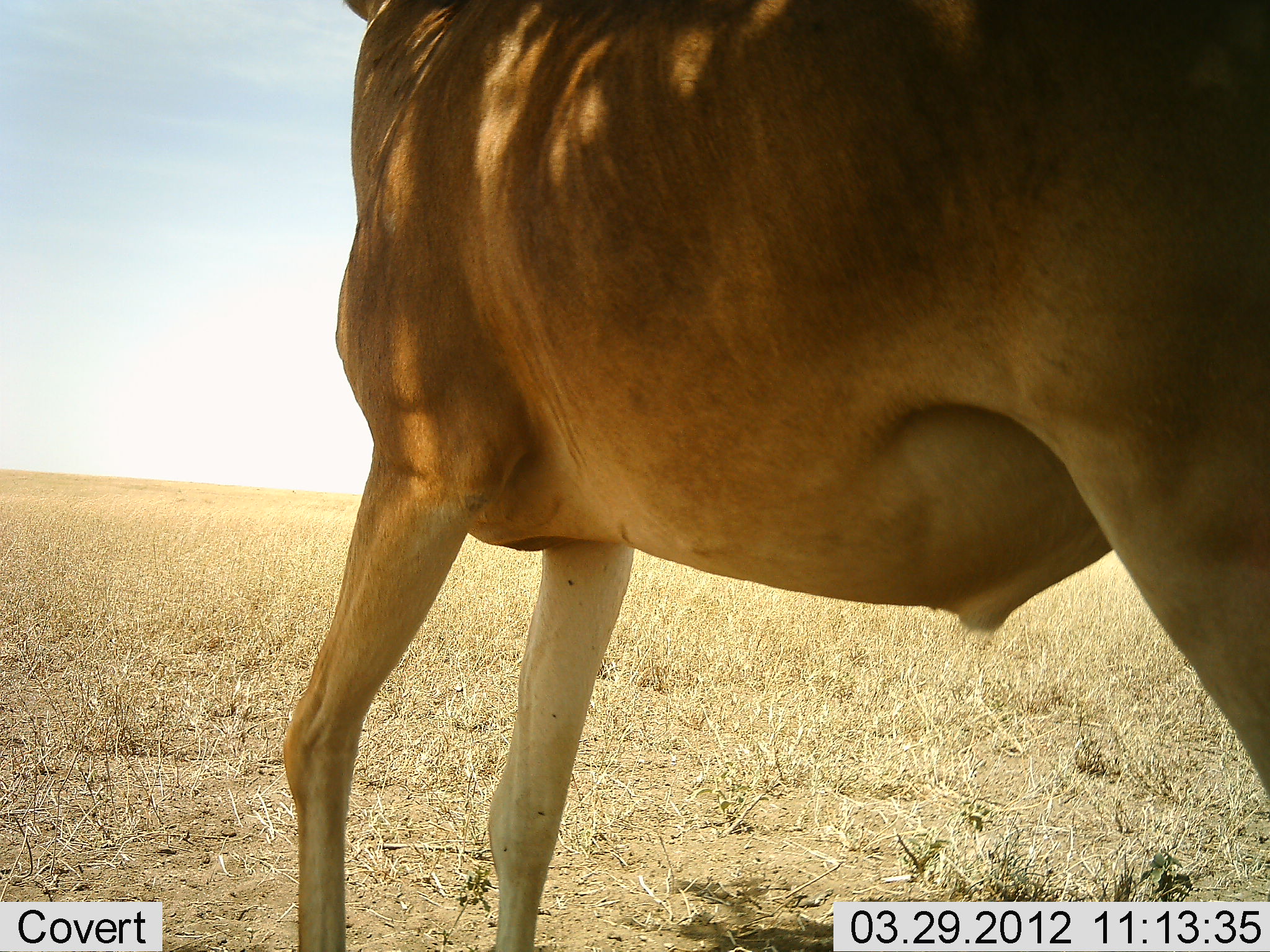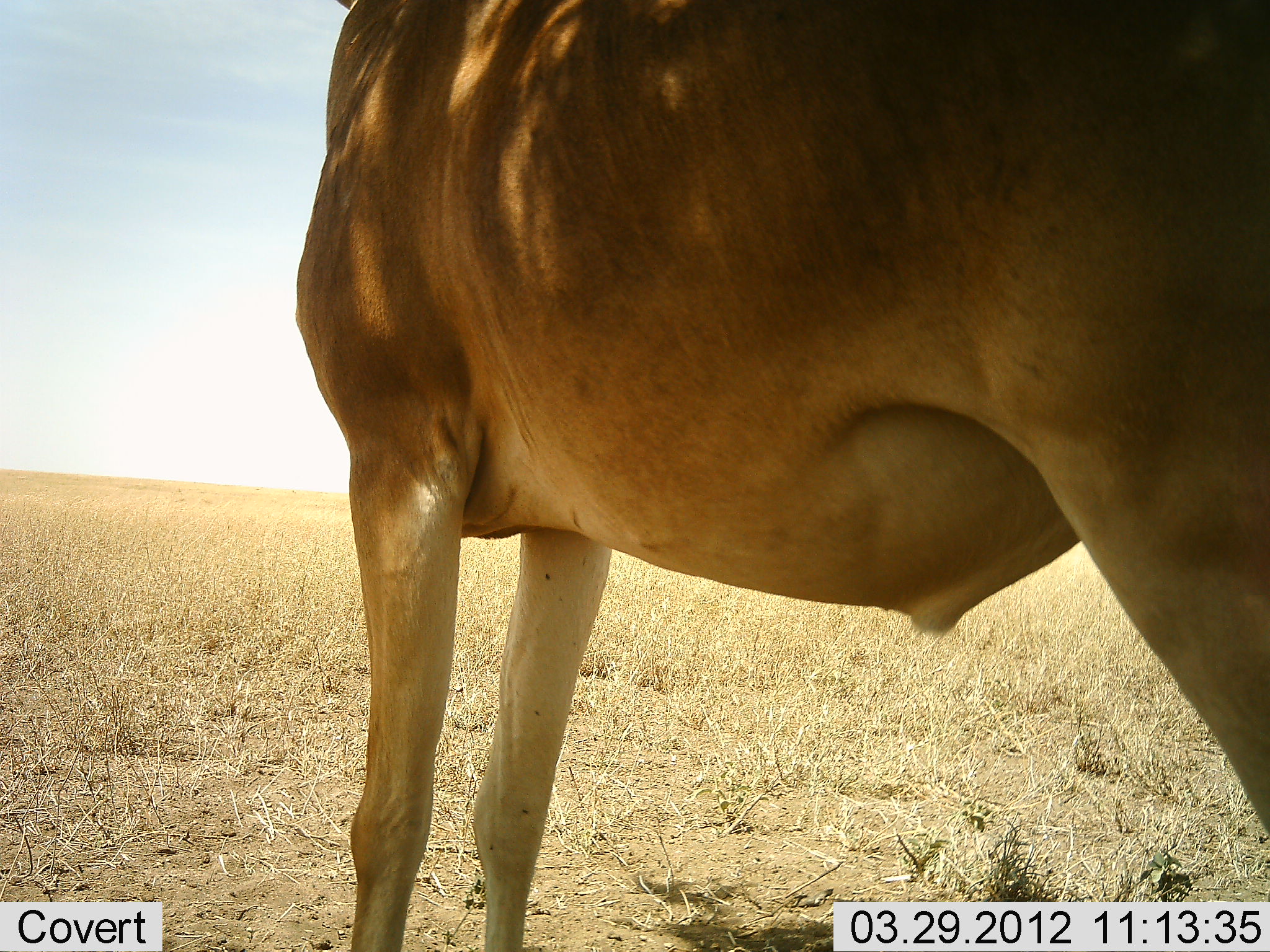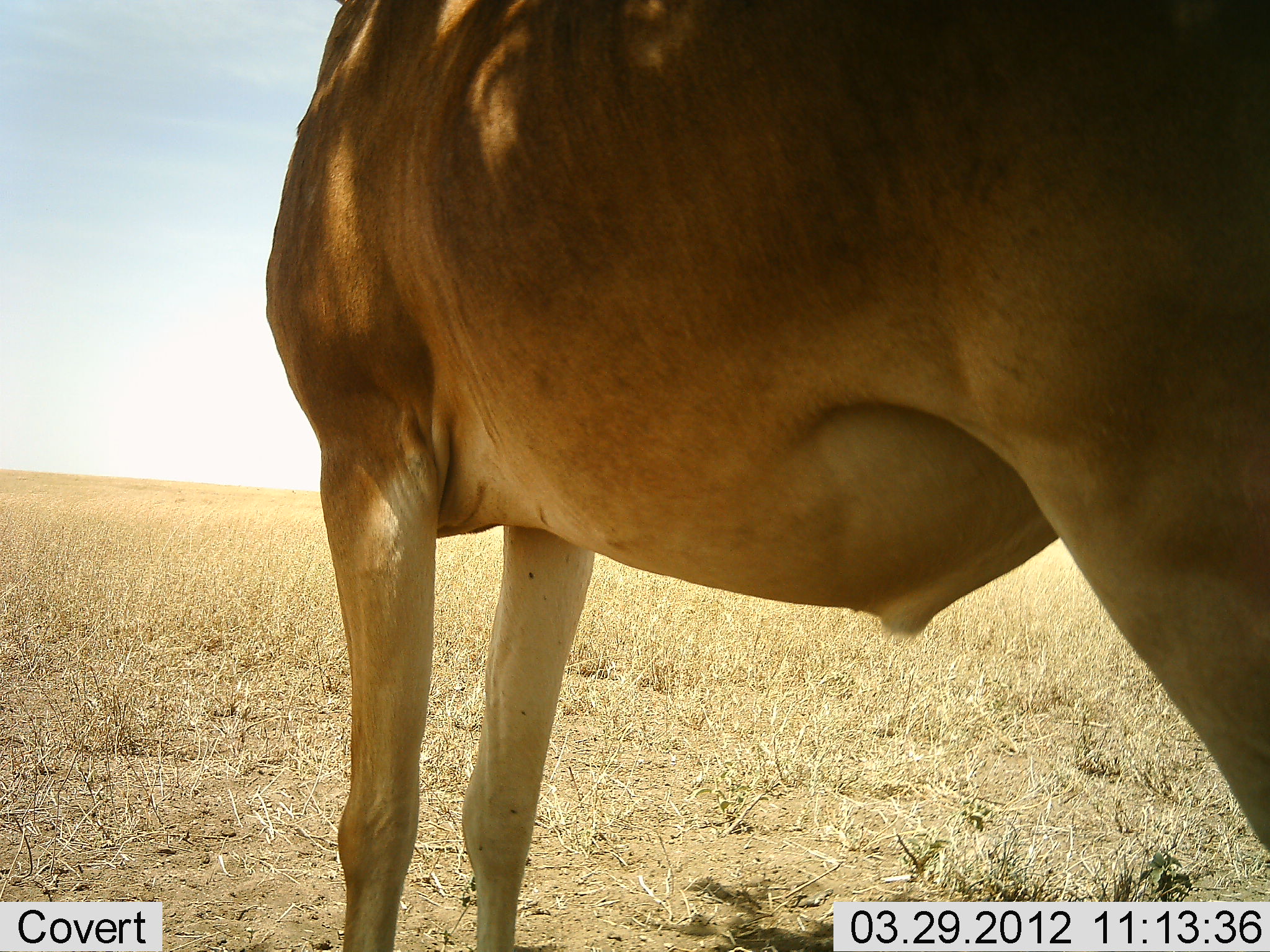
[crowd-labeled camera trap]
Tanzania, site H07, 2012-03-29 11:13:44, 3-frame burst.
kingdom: Animalia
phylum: Chordata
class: Mammalia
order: Artiodactyla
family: Bovidae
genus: Alcelaphus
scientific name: Alcelaphus buselaphus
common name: hartebeest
Hartebeest (Alcelaphus buselaphus), count 1. Behavior (volunteer vote fractions): standing 100%, resting 0%, moving 0%, interacting 0%. Young present (vote fraction): 0%. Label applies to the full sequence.